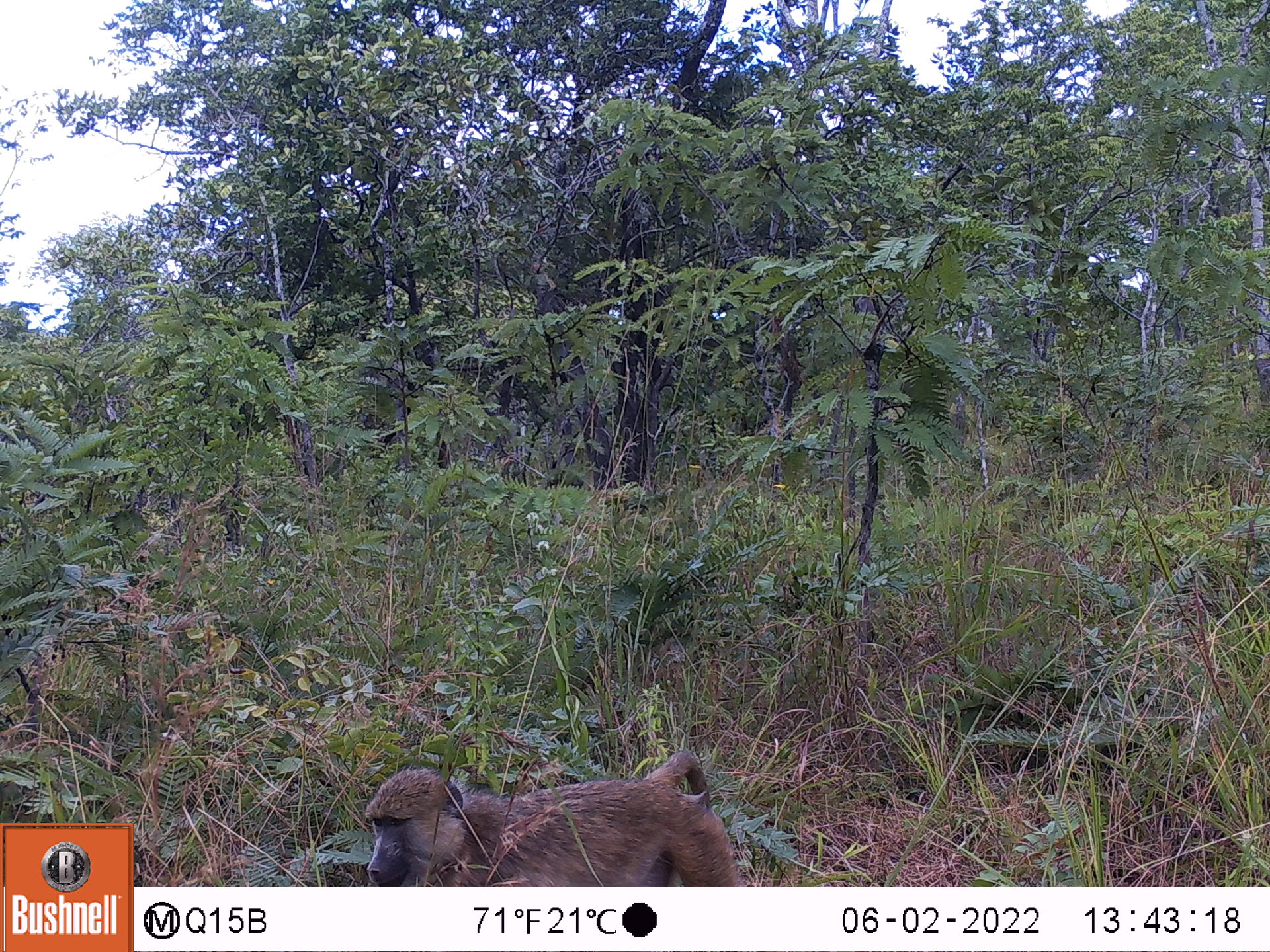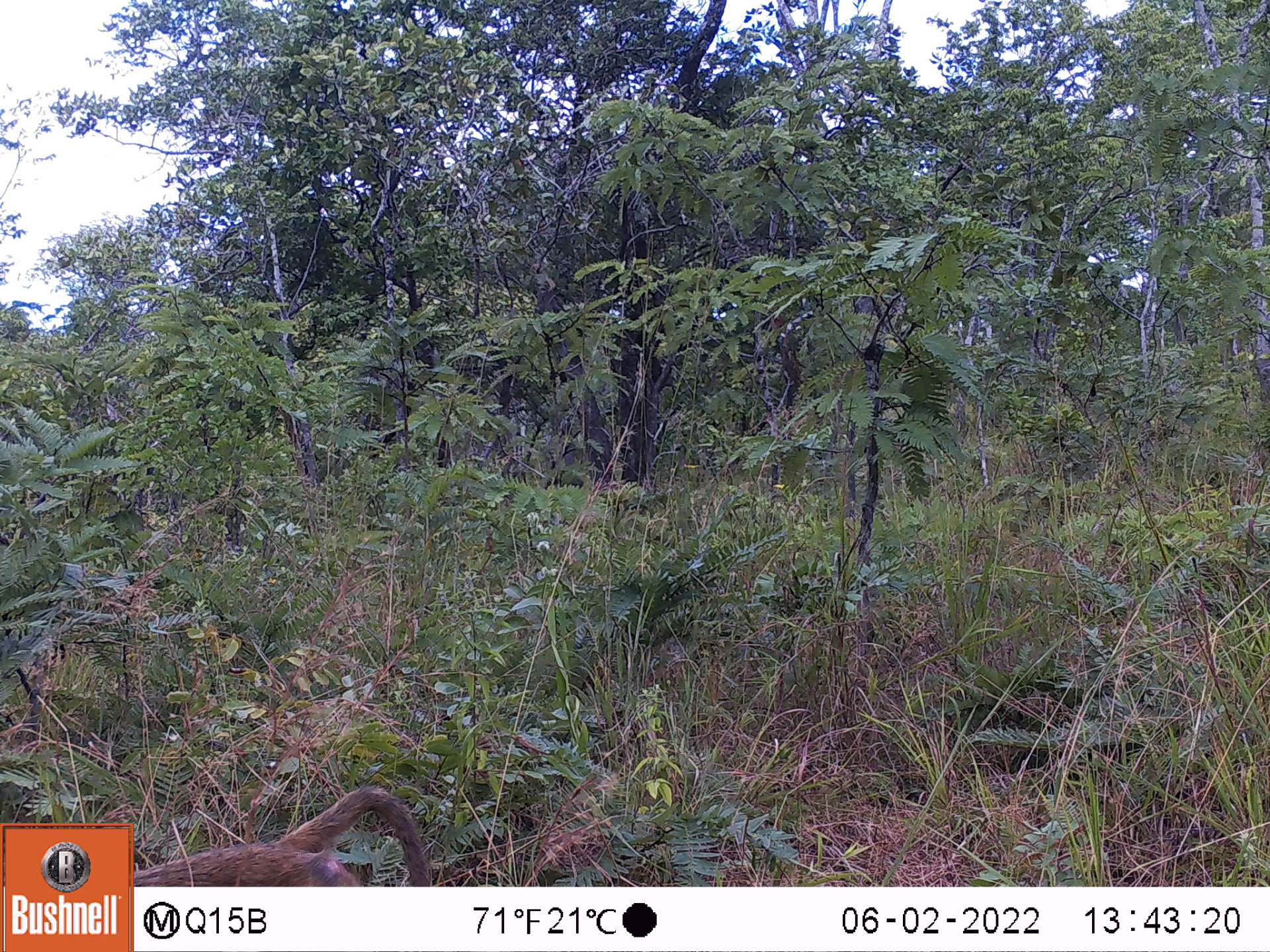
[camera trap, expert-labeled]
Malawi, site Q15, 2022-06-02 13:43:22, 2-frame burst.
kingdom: Animalia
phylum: Chordata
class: Mammalia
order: Primates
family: Cercopithecidae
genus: Papio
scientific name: Papio cynocephalus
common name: yellow baboon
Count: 1.